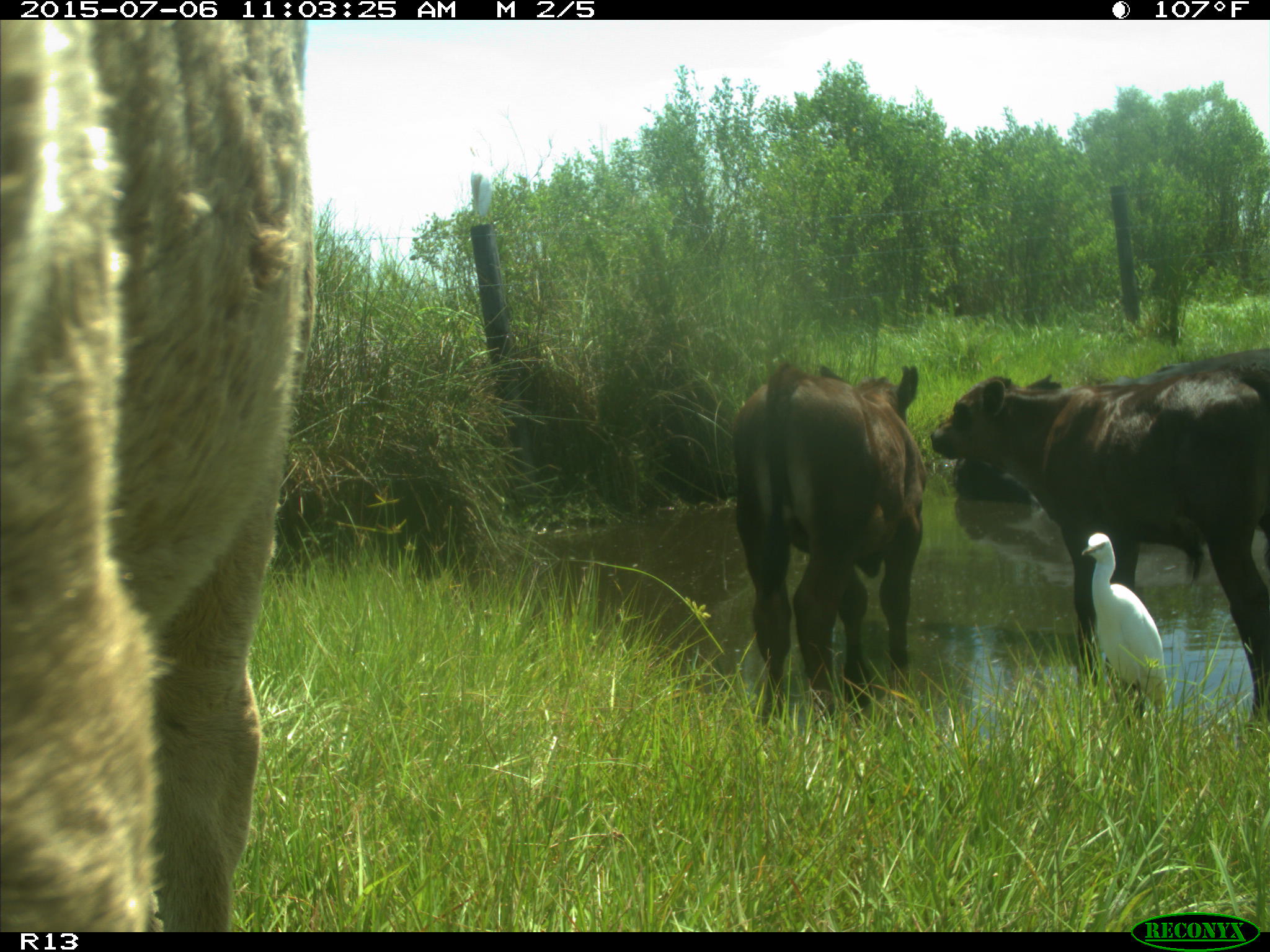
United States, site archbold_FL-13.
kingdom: Animalia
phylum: Chordata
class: Mammalia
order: Artiodactyla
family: Bovidae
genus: Bos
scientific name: Bos taurus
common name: domestic cow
Bos taurus (domestic cow).